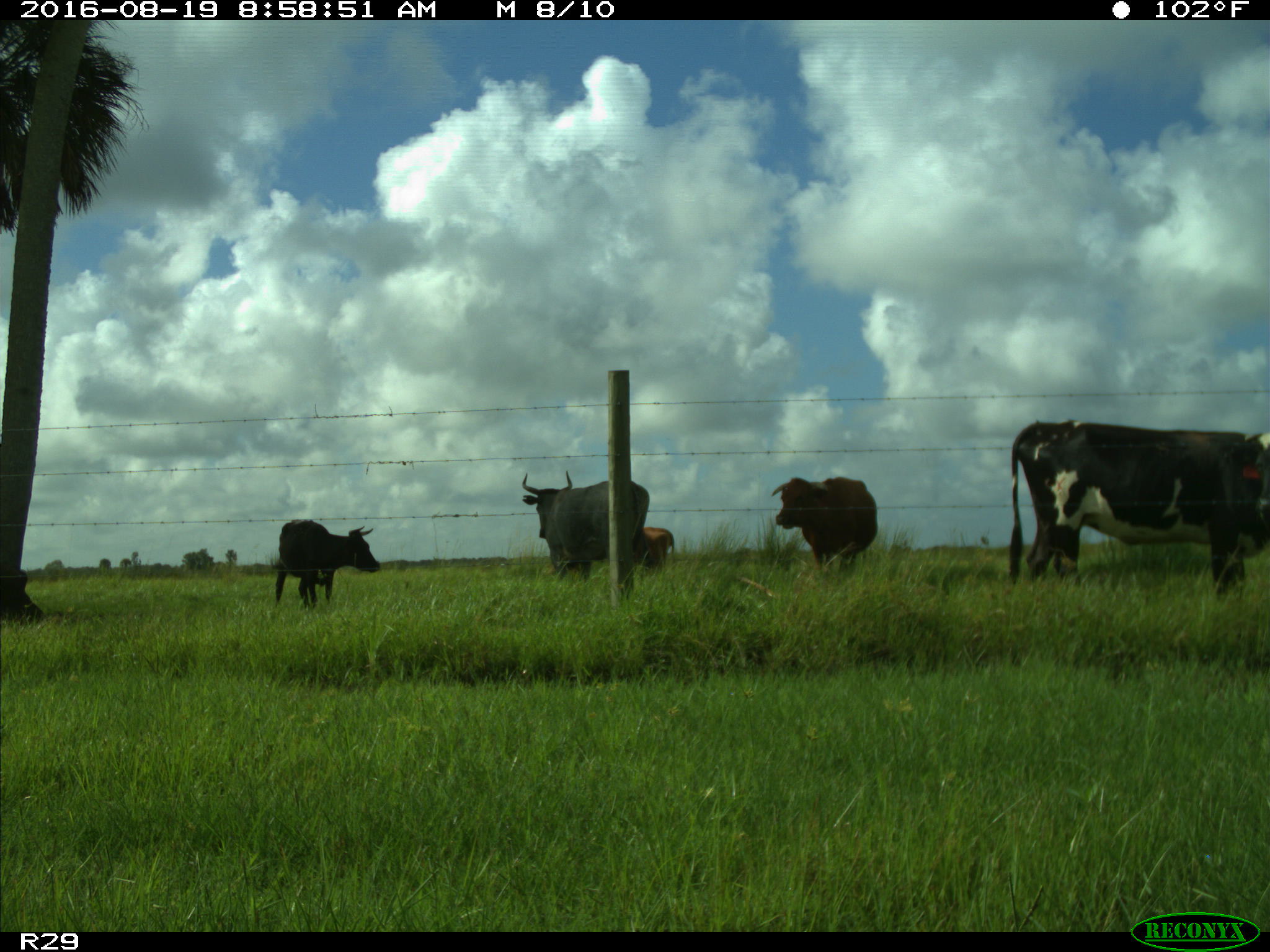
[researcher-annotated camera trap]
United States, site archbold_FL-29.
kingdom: Animalia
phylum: Chordata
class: Mammalia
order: Artiodactyla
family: Bovidae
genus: Bos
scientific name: Bos taurus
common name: domestic cow